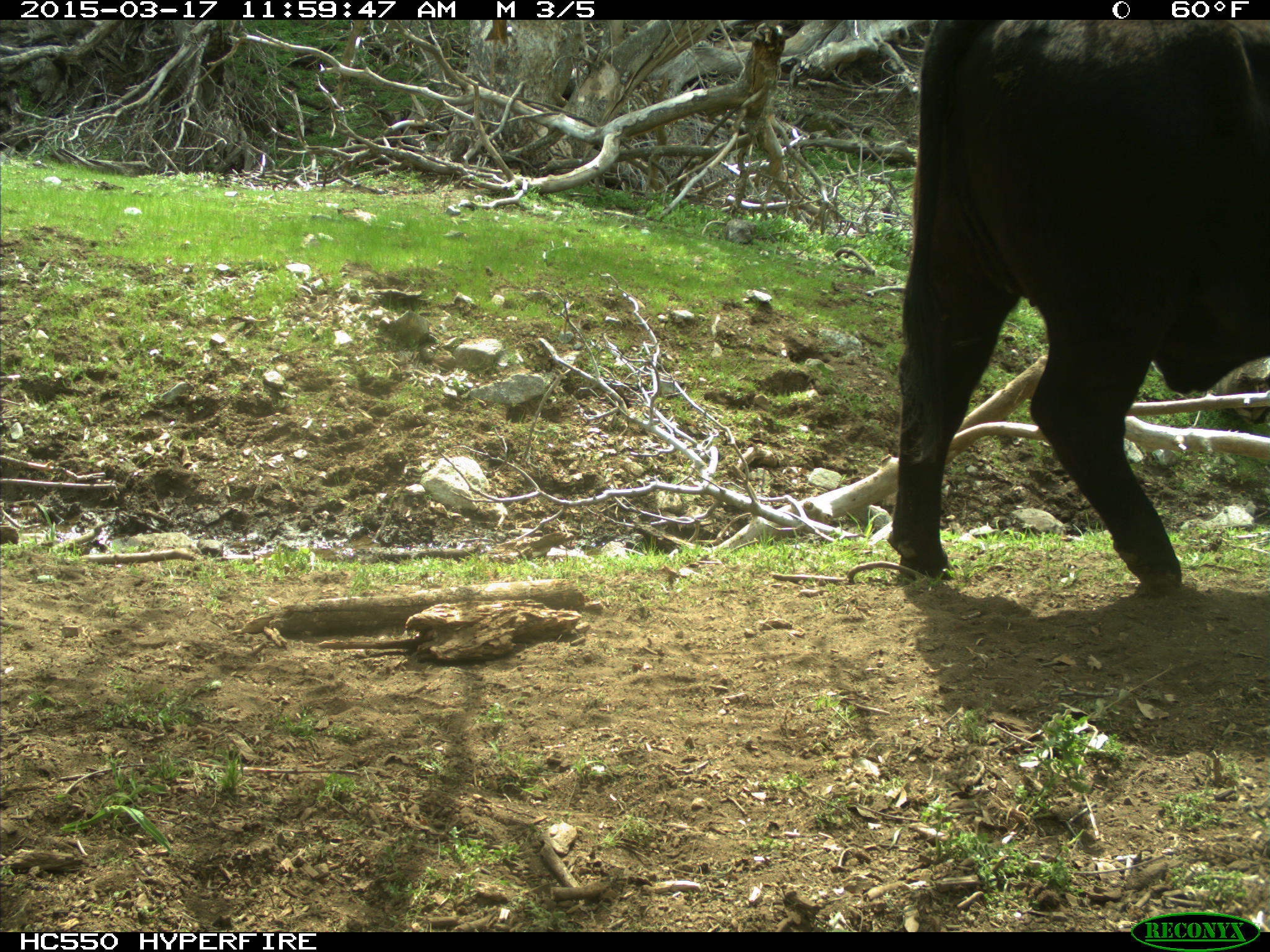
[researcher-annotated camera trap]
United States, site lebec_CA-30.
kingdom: Animalia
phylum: Chordata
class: Mammalia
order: Artiodactyla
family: Bovidae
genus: Bos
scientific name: Bos taurus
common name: domestic cow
Bos taurus (domestic cow).